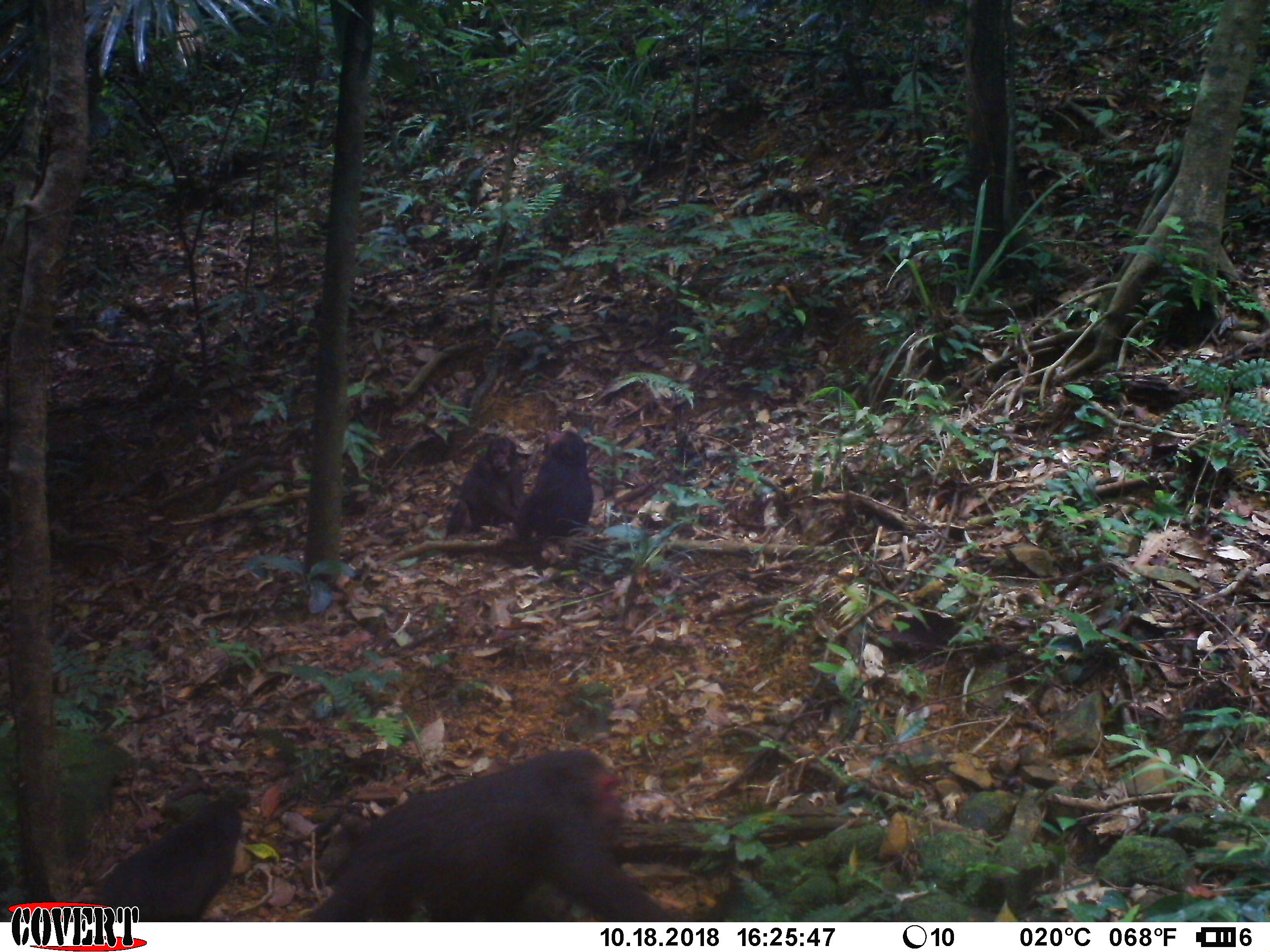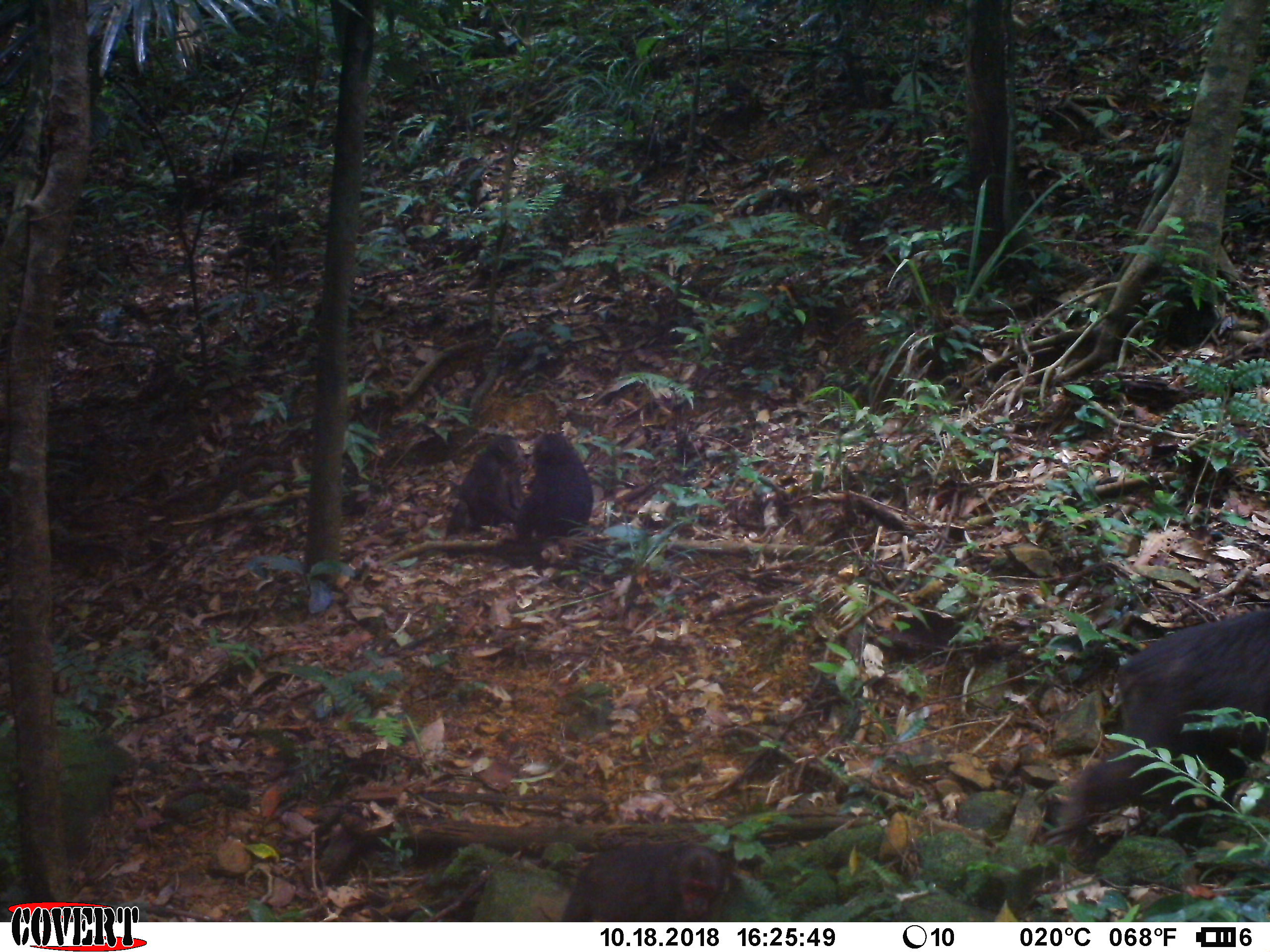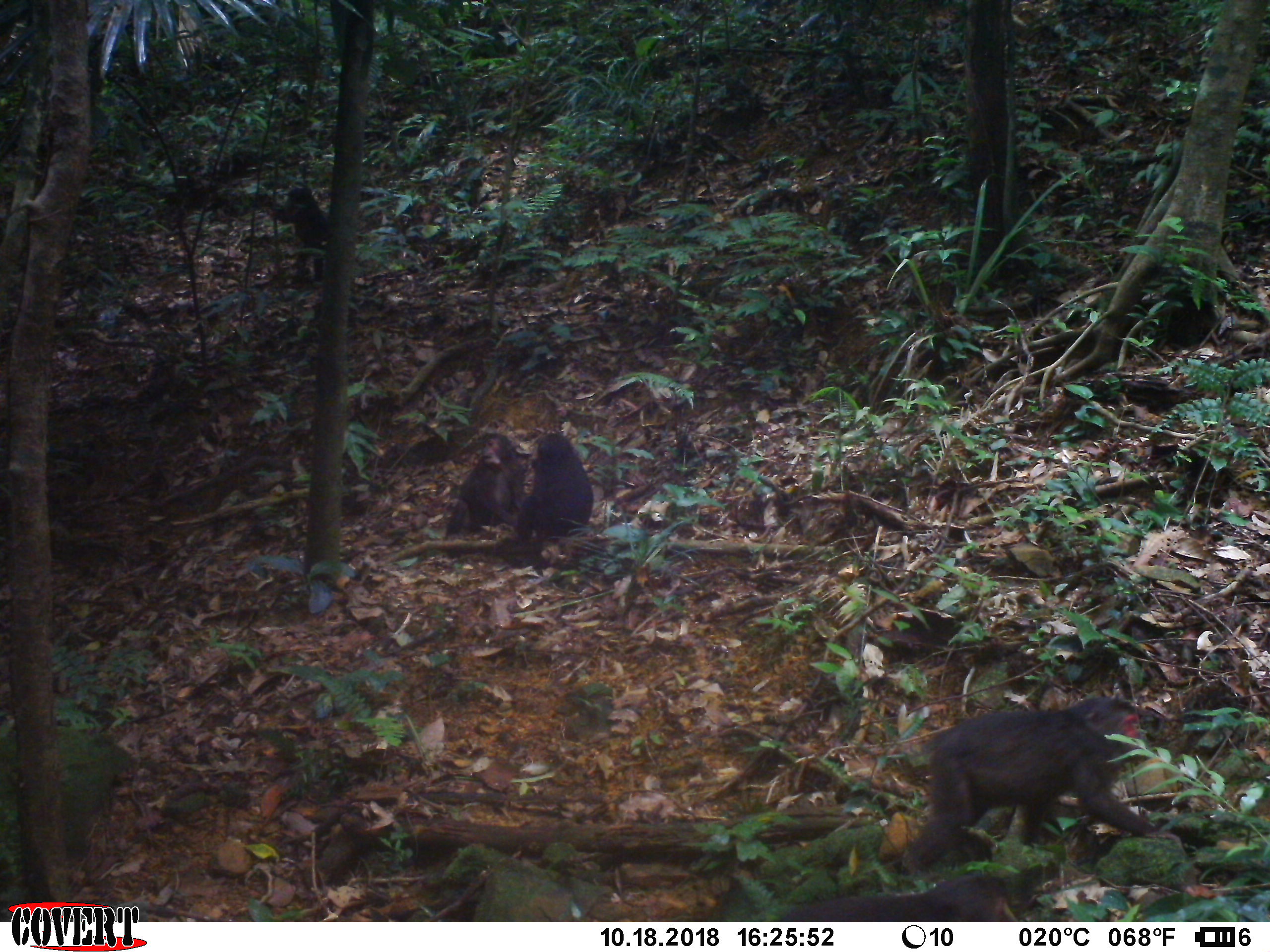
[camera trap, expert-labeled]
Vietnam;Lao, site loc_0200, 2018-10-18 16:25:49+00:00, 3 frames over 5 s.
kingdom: Animalia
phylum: Chordata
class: Mammalia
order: Primates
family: Cercopithecidae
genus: Macaca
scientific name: Macaca arctoides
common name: stump-tailed macaque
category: stump tailed macaque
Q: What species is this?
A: Stump tailed macaque (stump-tailed macaque) (Macaca arctoides).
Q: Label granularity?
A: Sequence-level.